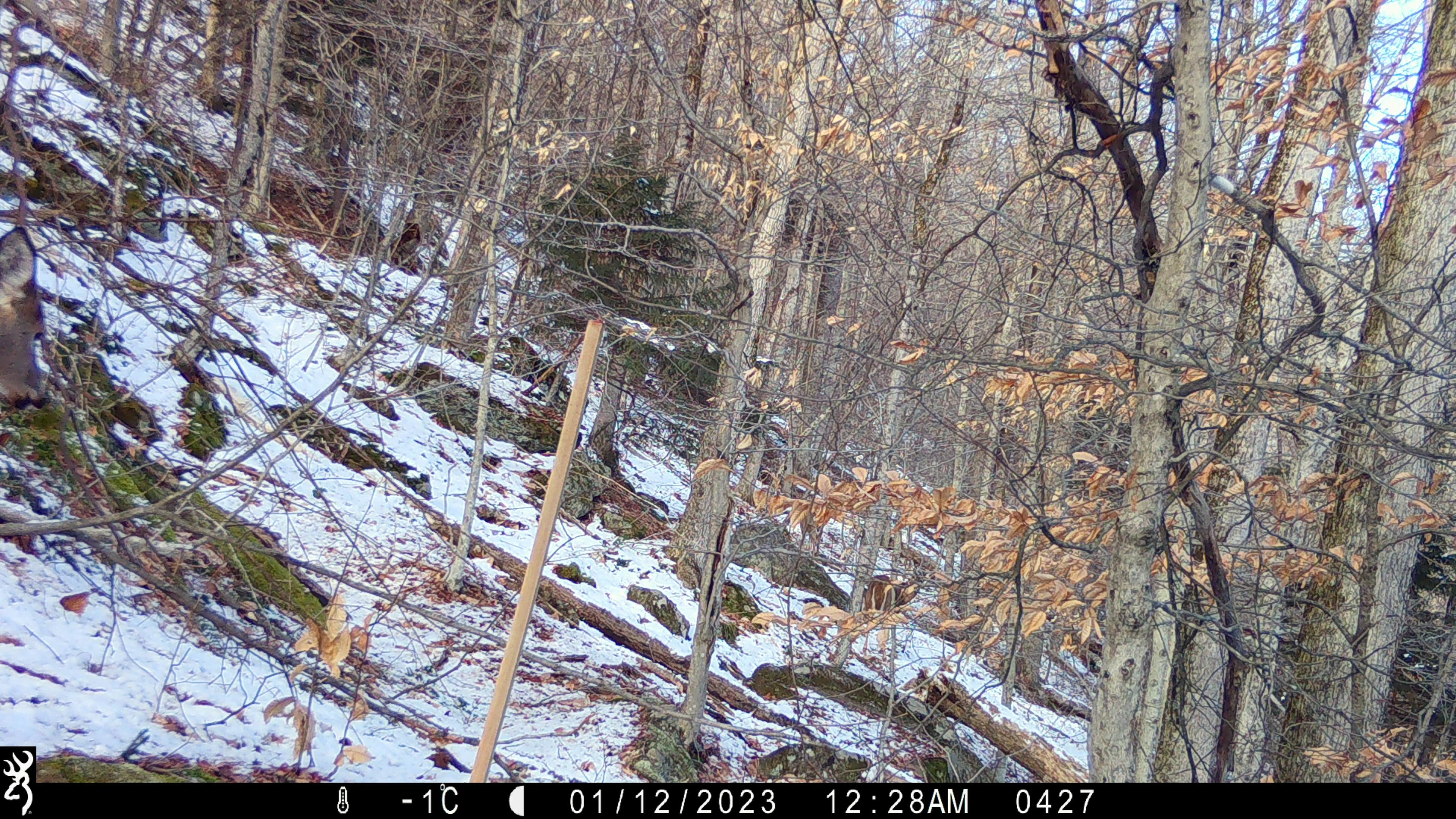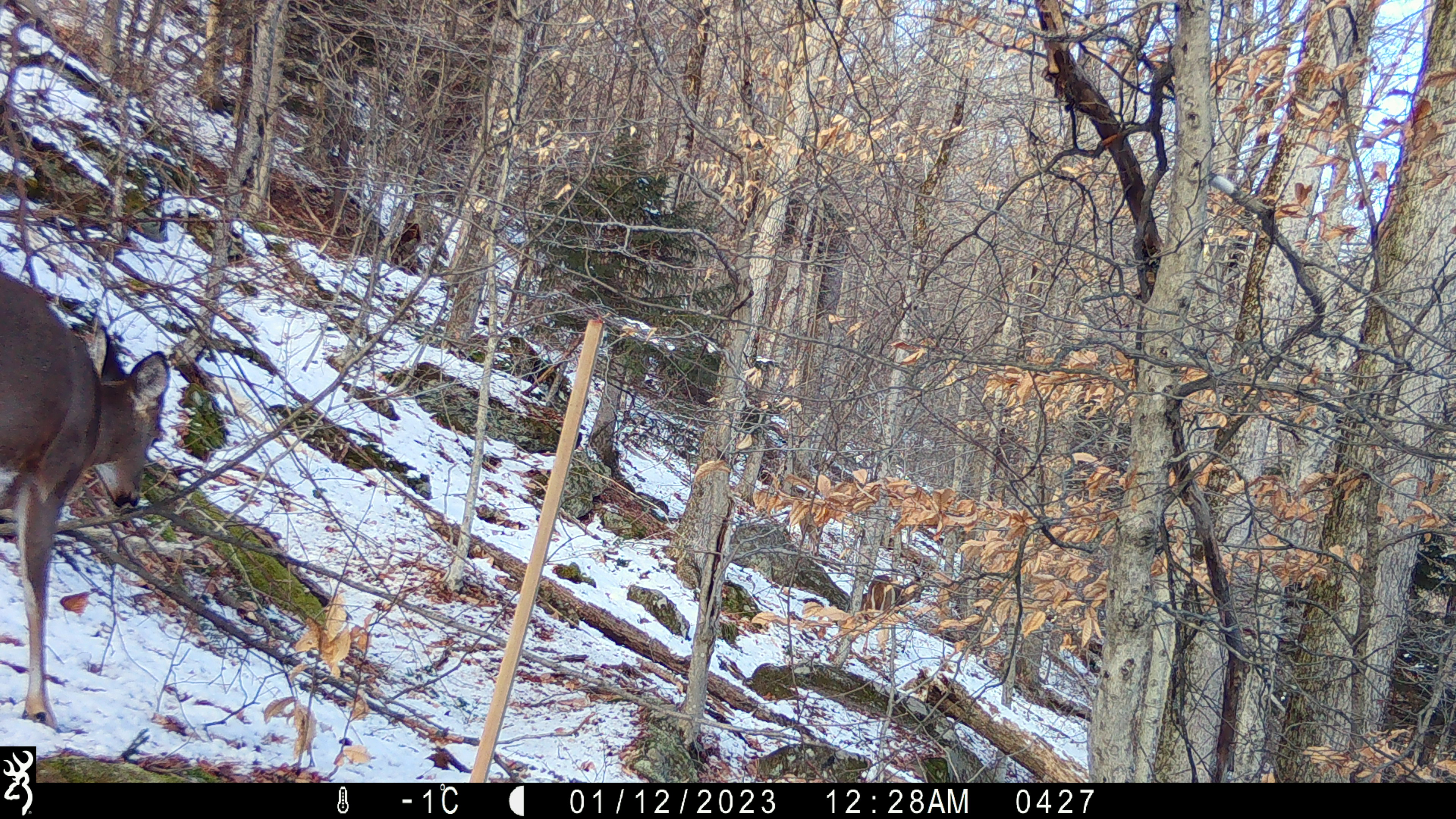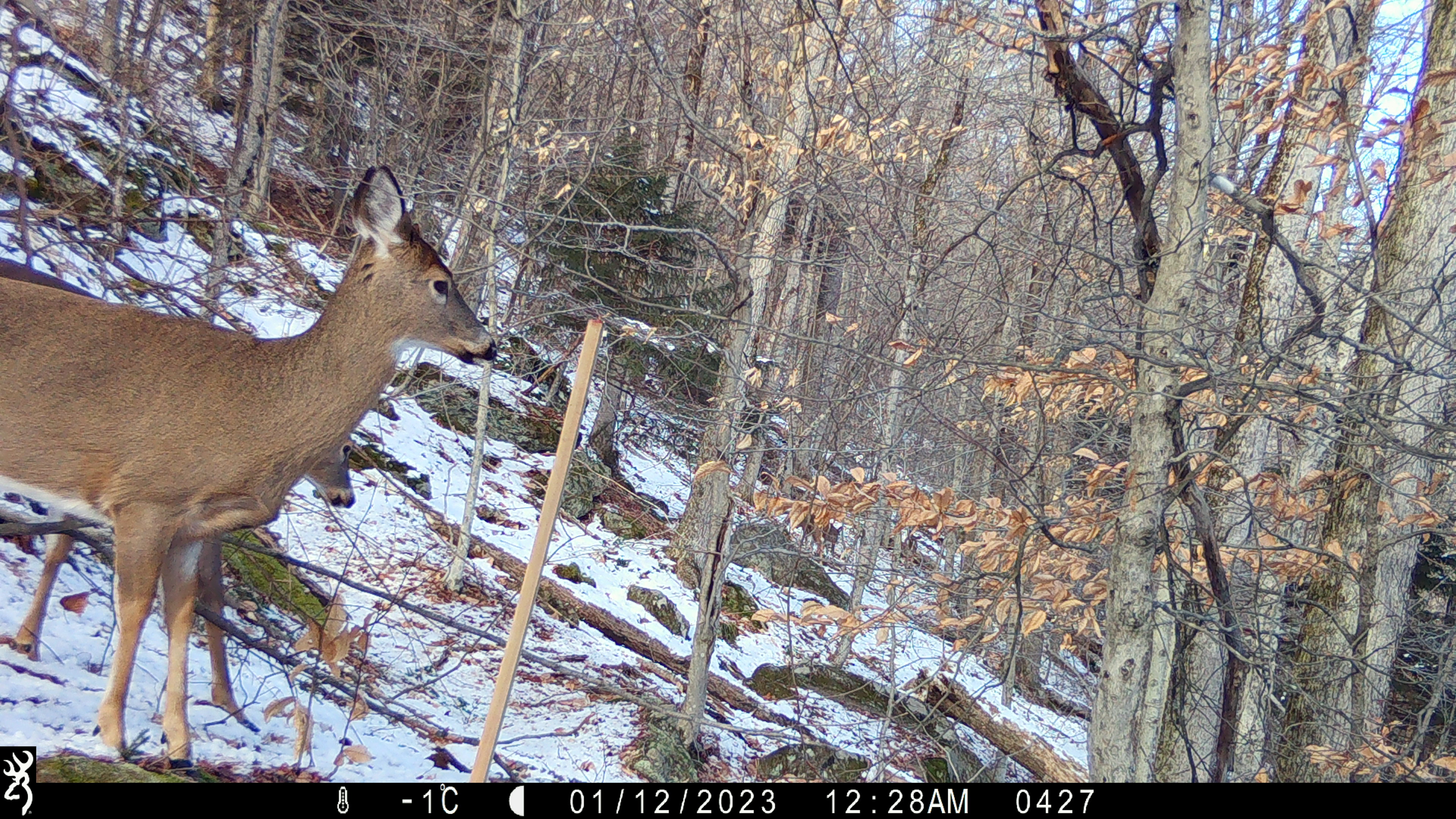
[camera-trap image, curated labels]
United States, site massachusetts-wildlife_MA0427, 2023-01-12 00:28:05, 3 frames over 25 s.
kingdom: Animalia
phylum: Chordata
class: Mammalia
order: Artiodactyla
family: Cervidae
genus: Odocoileus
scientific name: Odocoileus virginianus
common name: white-tailed deer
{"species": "white-tailed deer (Odocoileus virginianus)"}